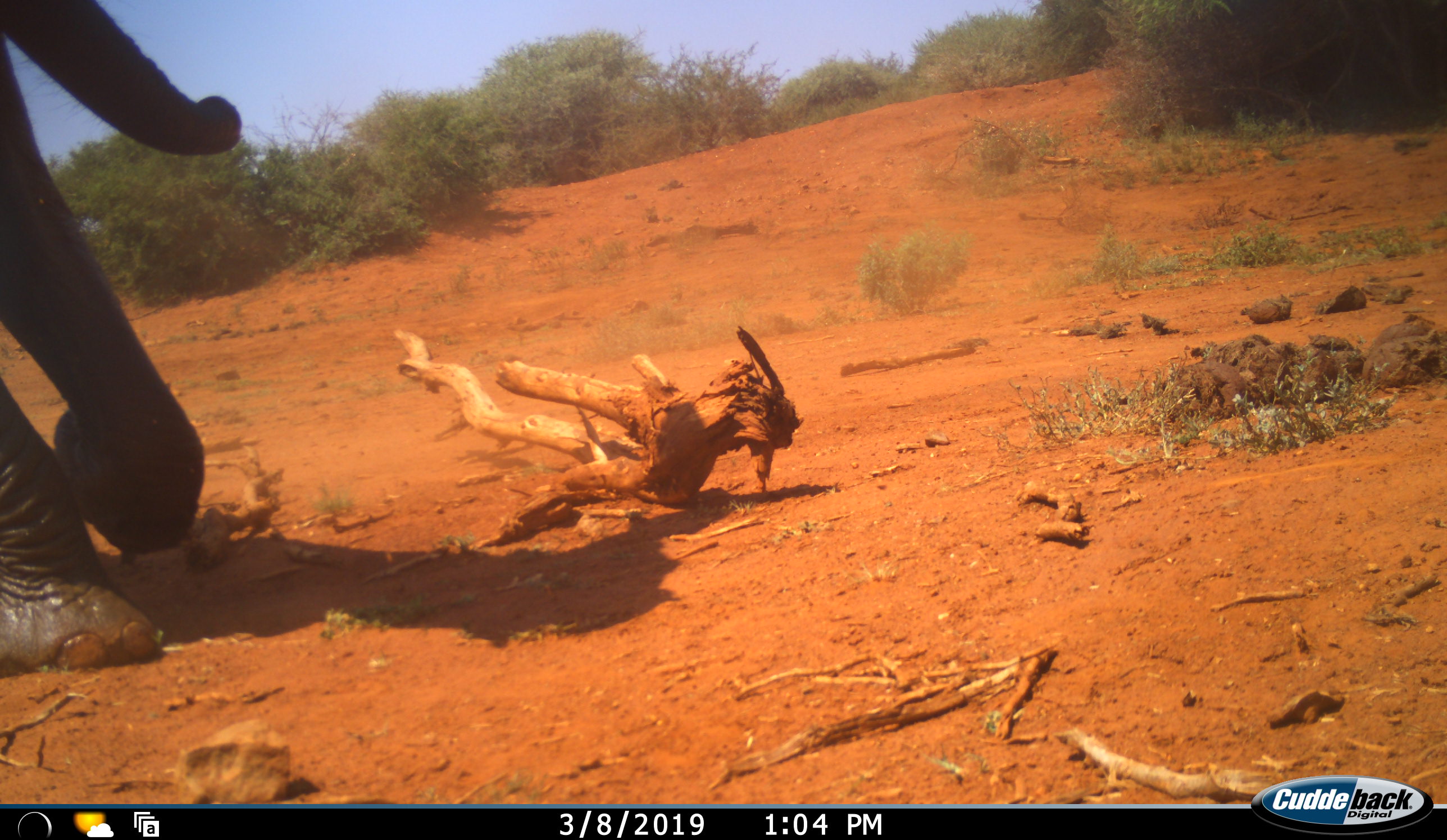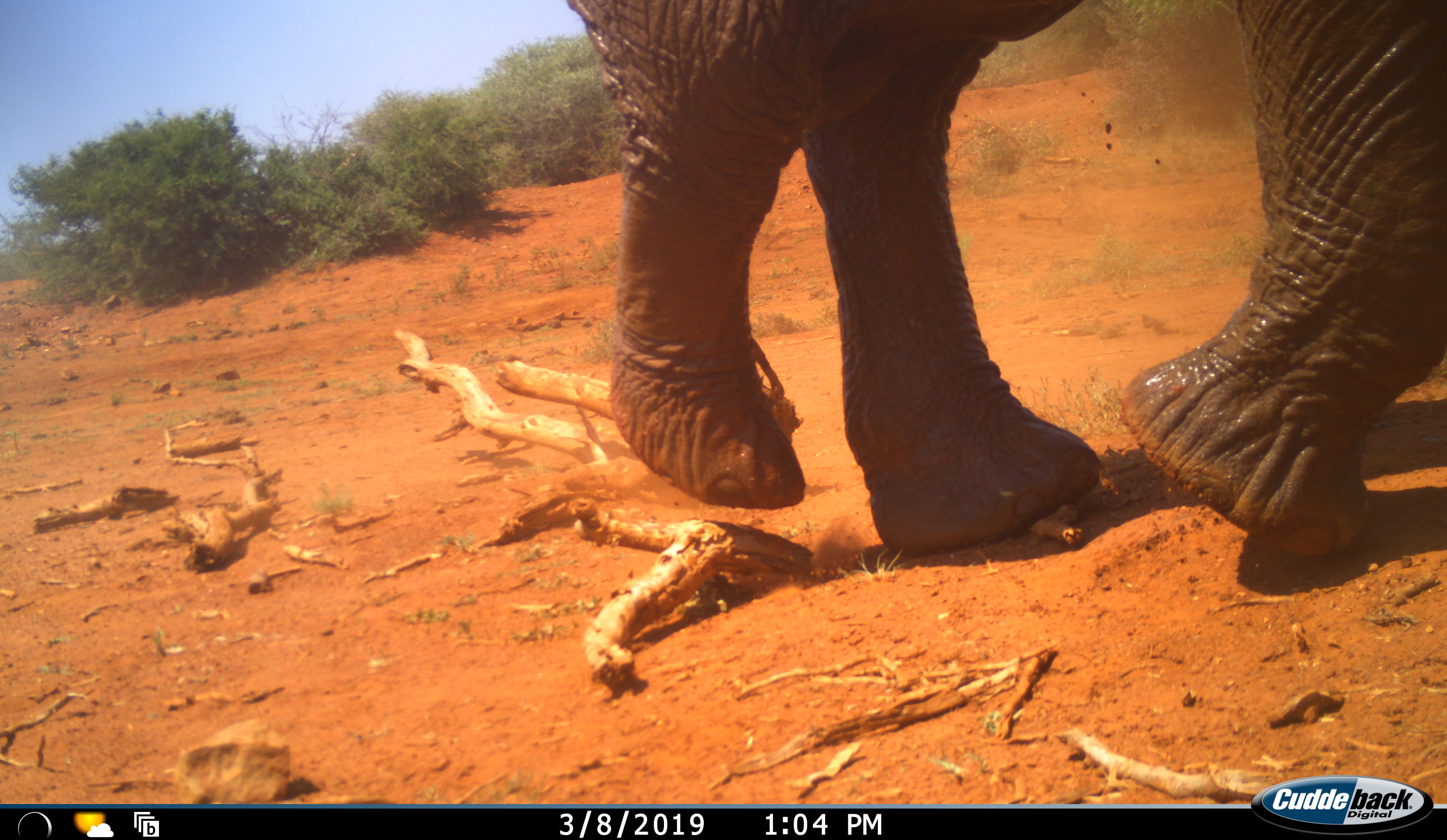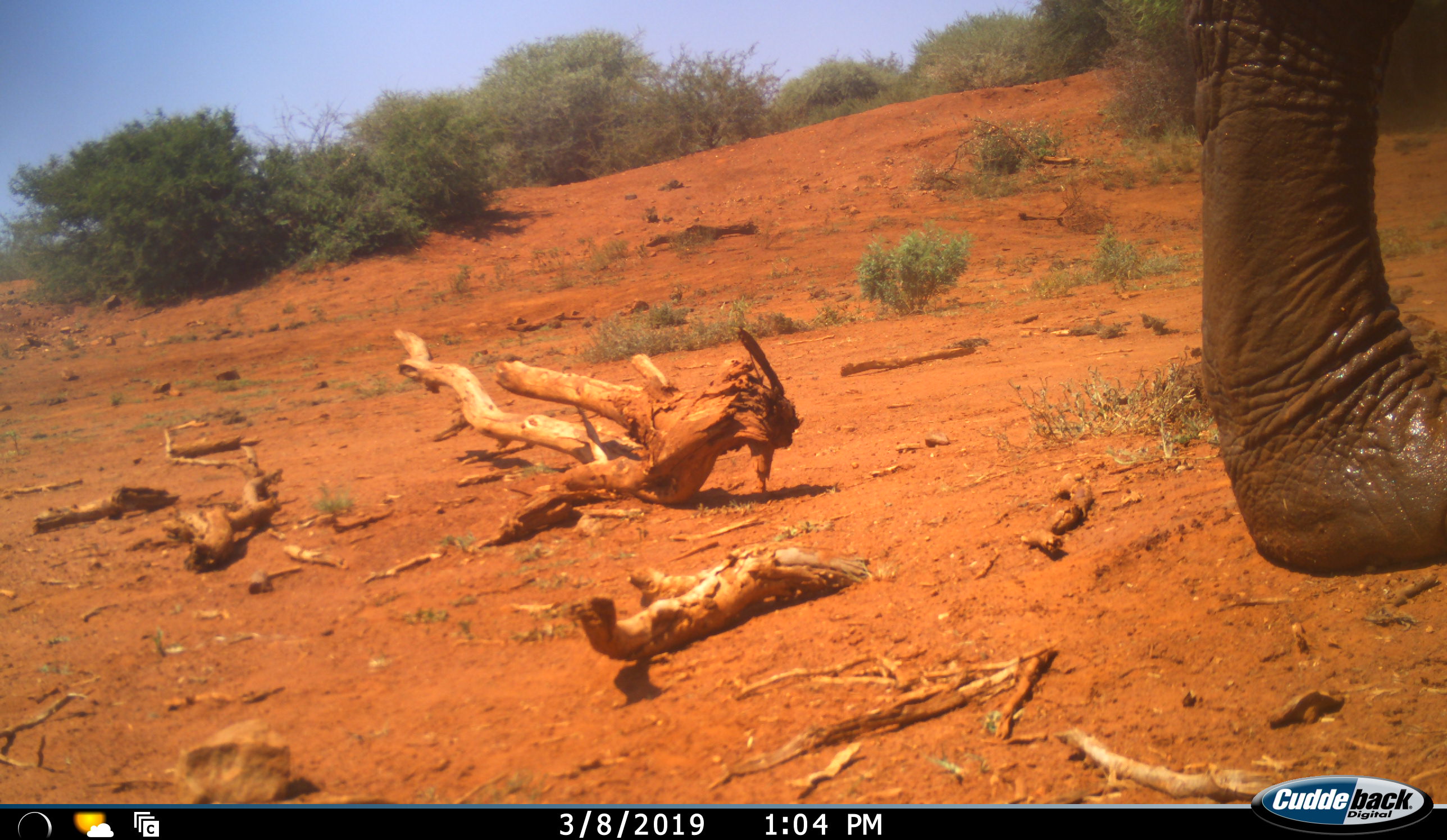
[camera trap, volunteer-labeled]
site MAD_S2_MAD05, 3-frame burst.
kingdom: Animalia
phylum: Chordata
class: Mammalia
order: Proboscidea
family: Elephantidae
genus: Loxodonta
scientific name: Loxodonta africana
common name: african bush elephant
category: elephant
Elephant (african bush elephant) (Loxodonta africana), count 1. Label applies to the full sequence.